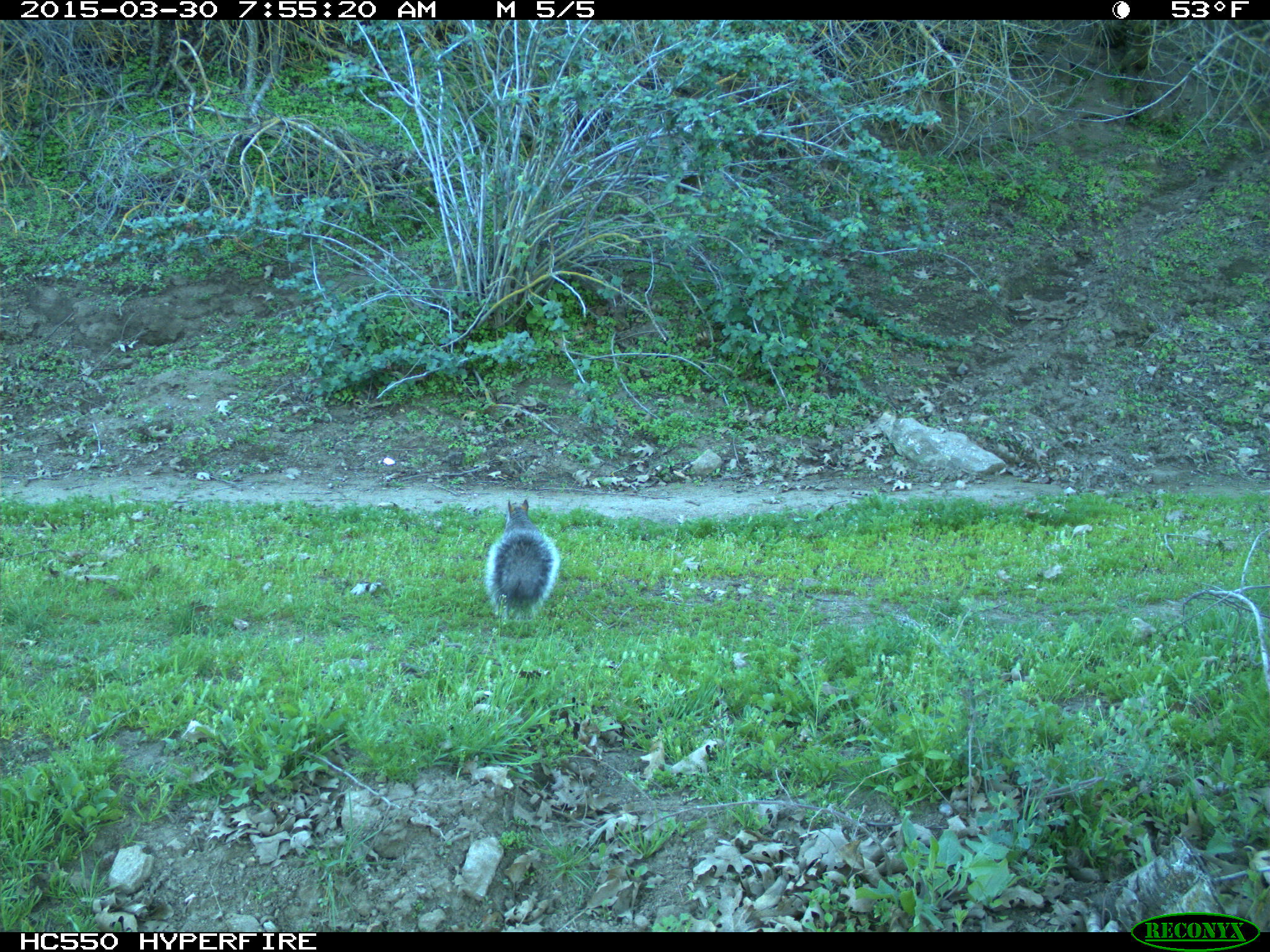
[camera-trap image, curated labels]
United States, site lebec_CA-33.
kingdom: Animalia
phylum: Chordata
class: Mammalia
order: Rodentia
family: Sciuridae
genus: Sciurus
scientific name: Sciurus carolinensis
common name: eastern gray squirrel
Sciurus carolinensis (eastern gray squirrel).